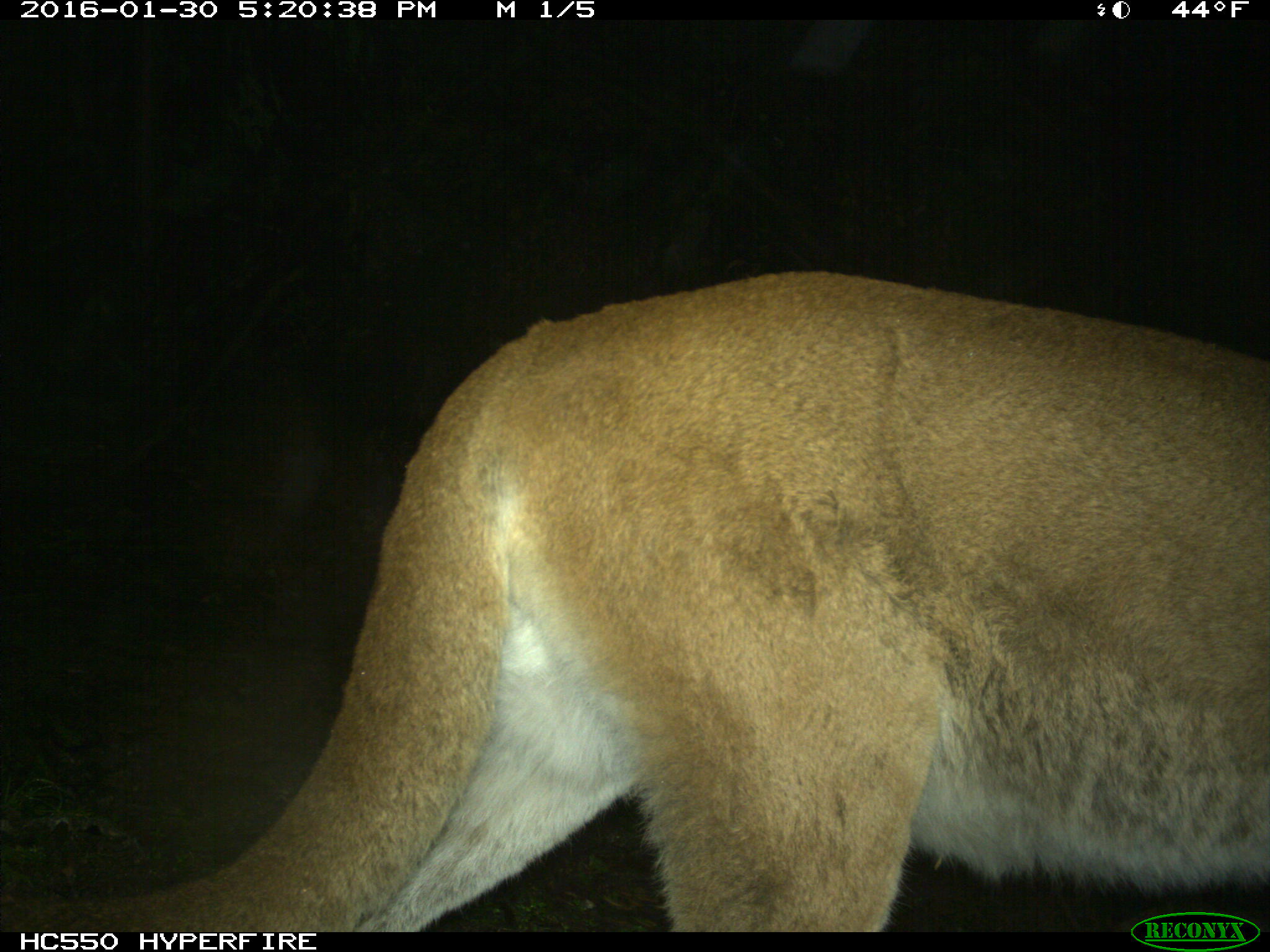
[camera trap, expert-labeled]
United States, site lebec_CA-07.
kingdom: Animalia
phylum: Chordata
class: Mammalia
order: Carnivora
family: Felidae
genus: Puma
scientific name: Puma concolor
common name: mountain lion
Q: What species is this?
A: Puma concolor (mountain lion).